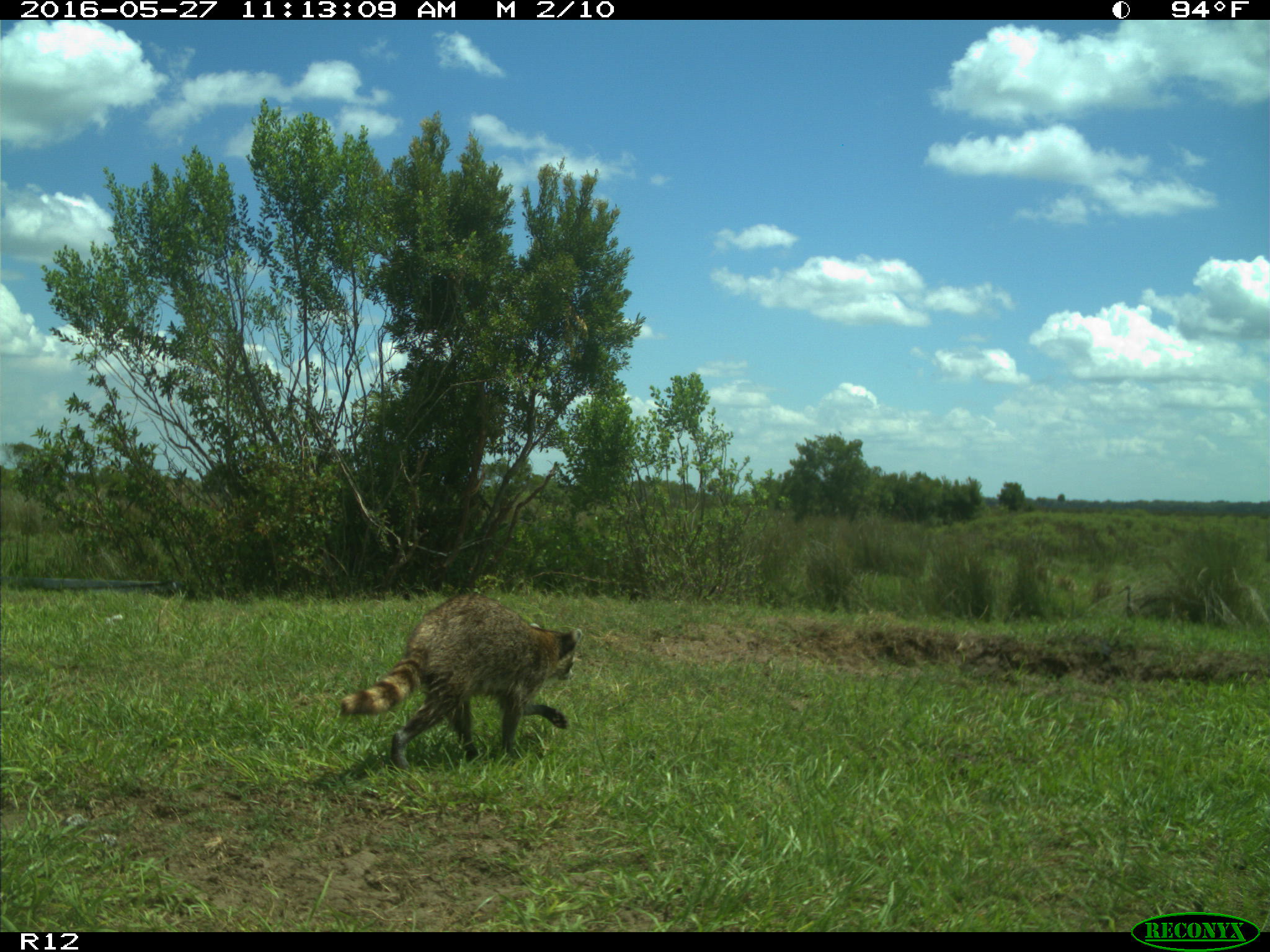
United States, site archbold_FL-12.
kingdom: Animalia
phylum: Chordata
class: Mammalia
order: Carnivora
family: Procyonidae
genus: Procyon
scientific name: Procyon lotor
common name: common raccoon